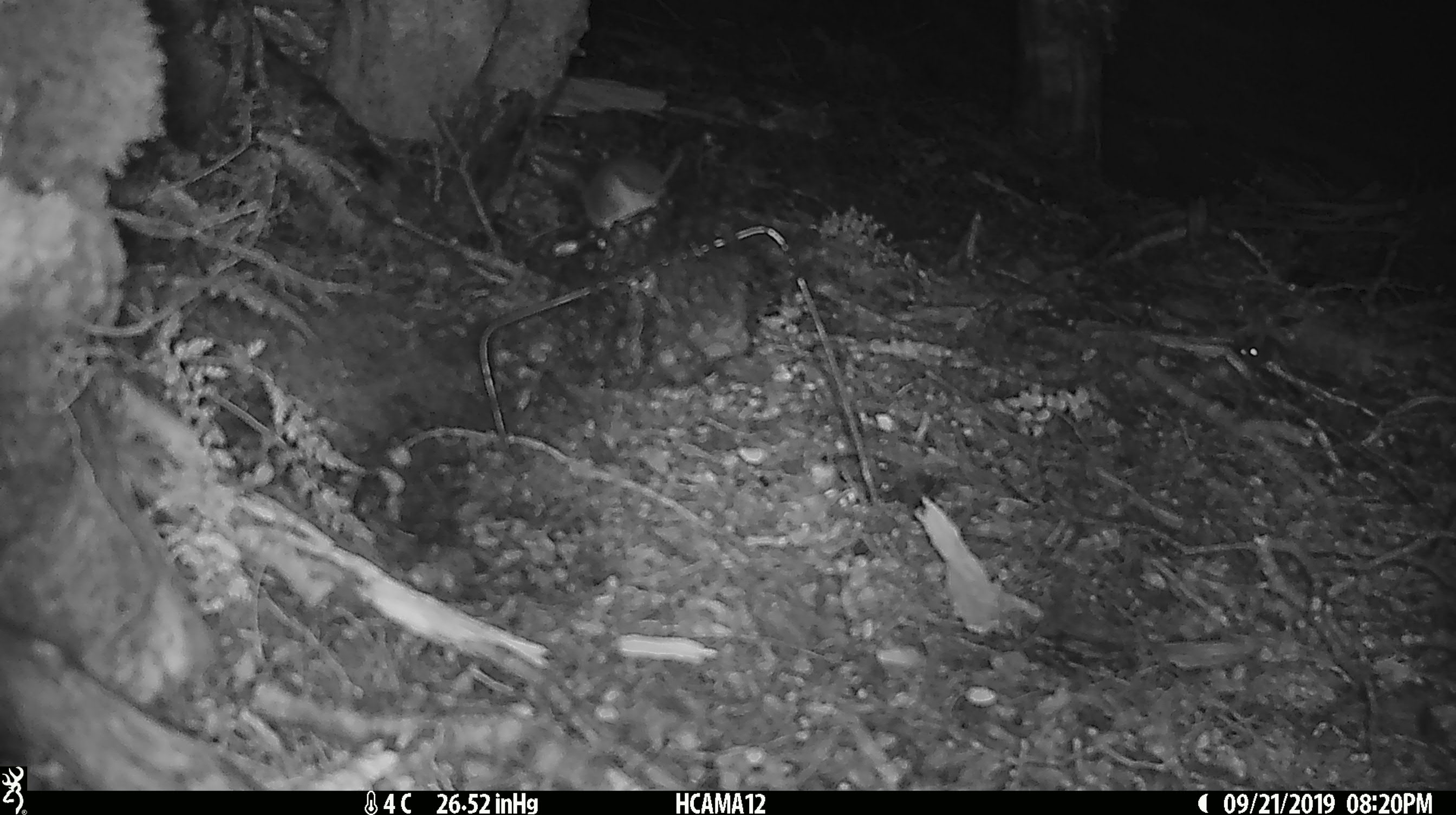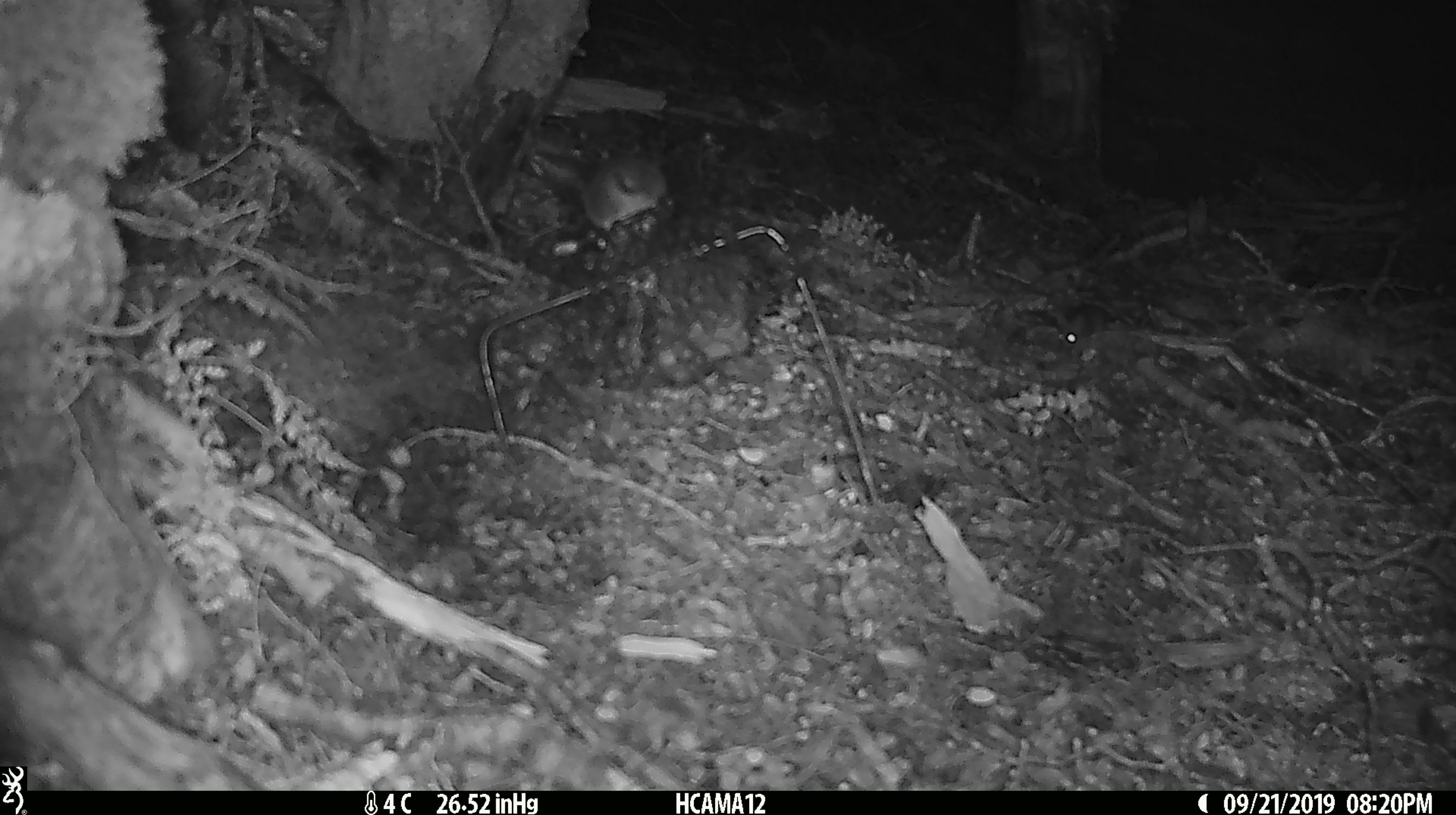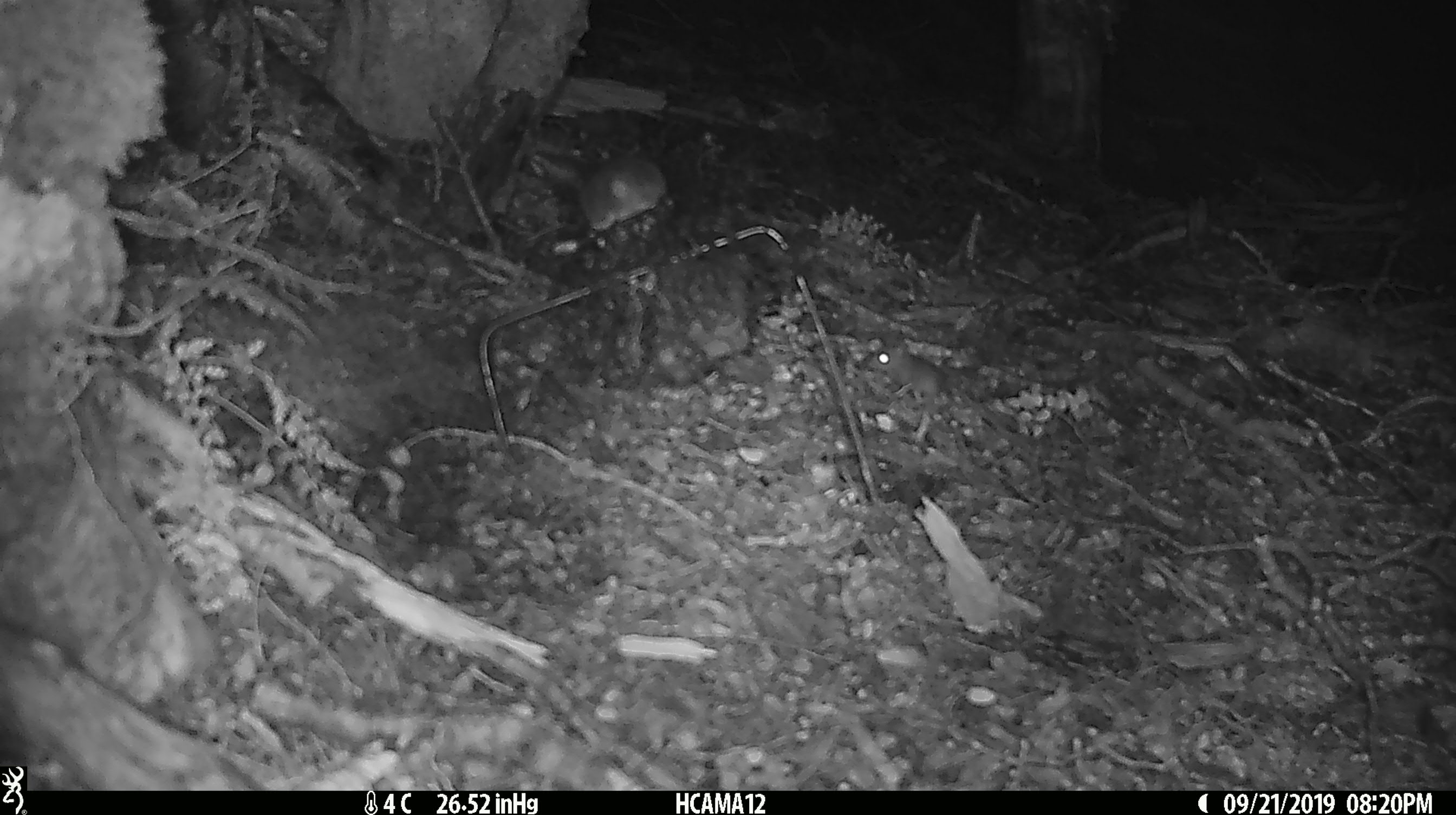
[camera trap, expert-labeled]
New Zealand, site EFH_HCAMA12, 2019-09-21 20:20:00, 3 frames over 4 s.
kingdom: Animalia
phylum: Chordata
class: Mammalia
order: Rodentia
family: Muridae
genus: Rattus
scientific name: Rattus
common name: rat